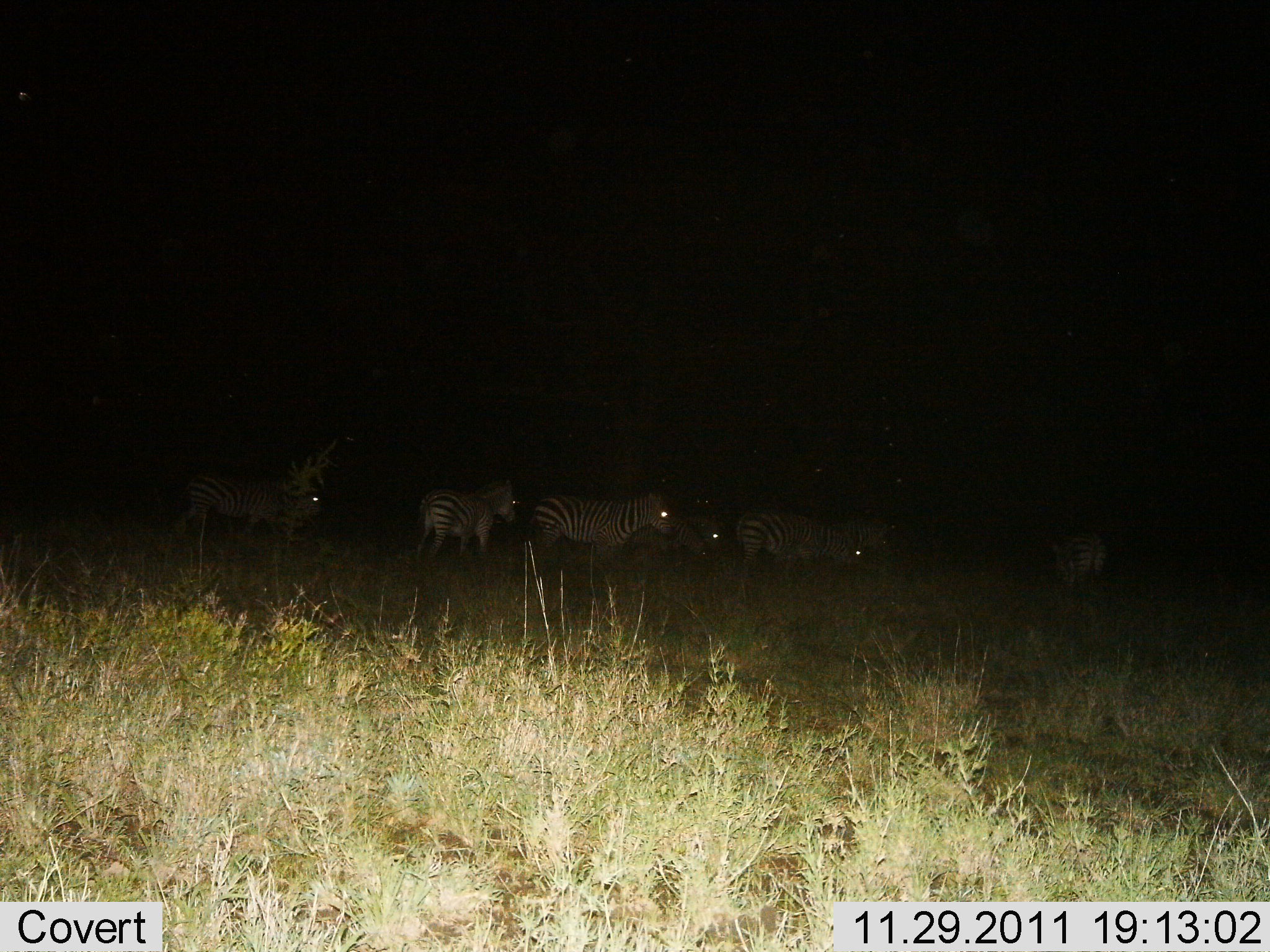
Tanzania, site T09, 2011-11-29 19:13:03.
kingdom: Animalia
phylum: Chordata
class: Mammalia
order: Perissodactyla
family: Equidae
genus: Equus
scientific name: Equus quagga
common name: plains zebra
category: zebra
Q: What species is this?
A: Zebra (plains zebra) (Equus quagga).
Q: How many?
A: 7.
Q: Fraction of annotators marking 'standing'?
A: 83%.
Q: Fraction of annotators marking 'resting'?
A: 8%.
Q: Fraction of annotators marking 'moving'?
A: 17%.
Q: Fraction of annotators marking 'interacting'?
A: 0%.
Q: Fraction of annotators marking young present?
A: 0%.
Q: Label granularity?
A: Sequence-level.